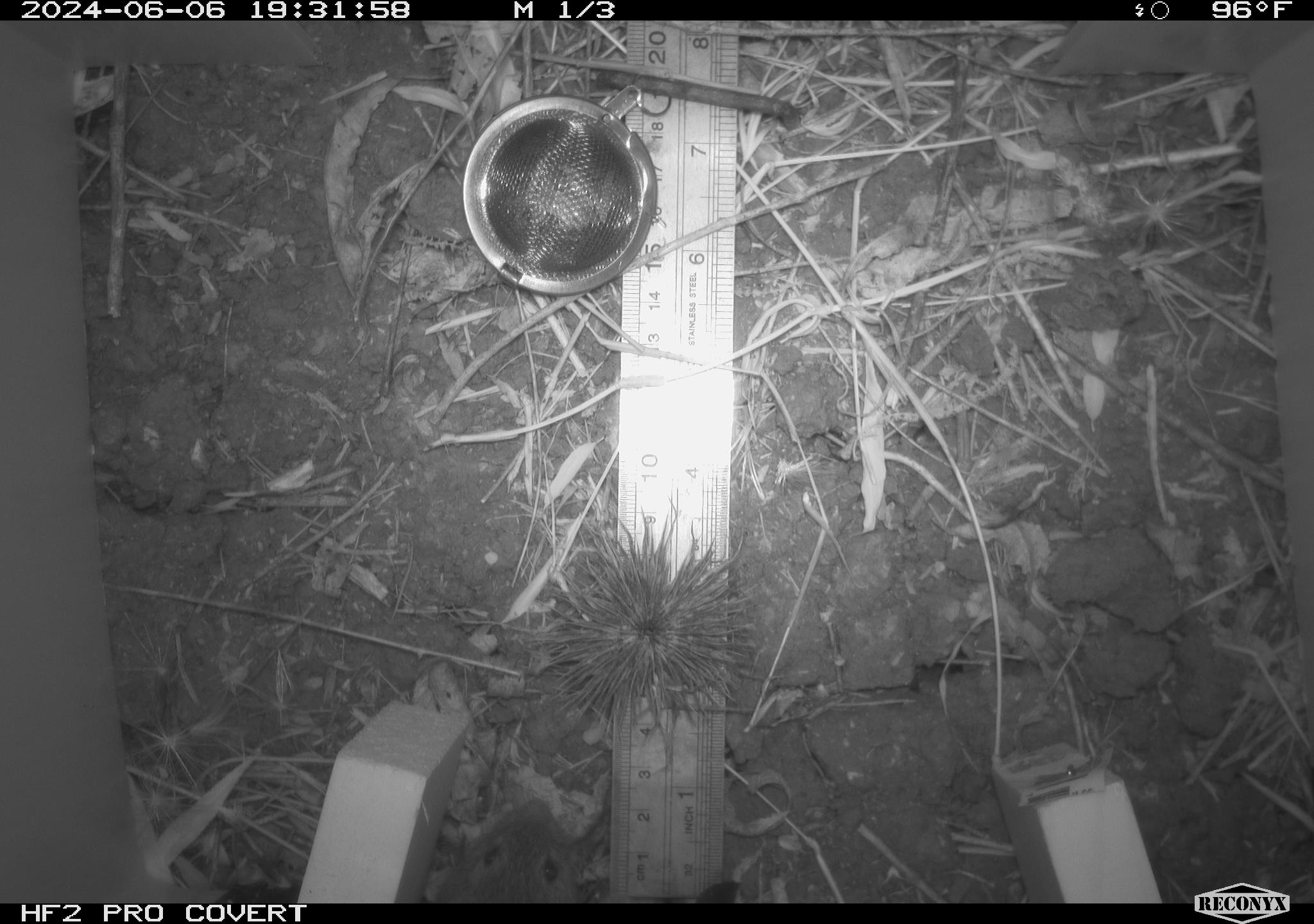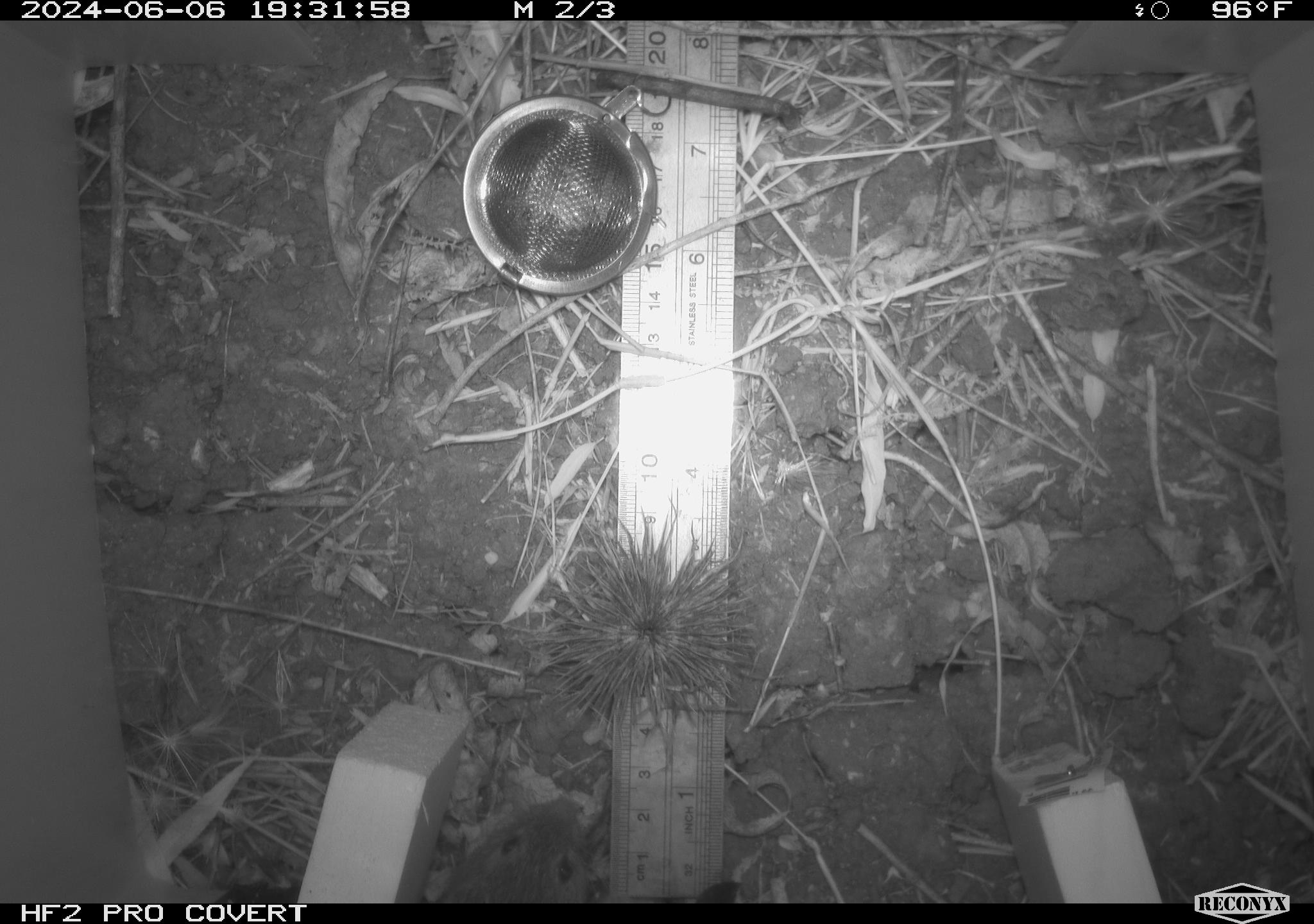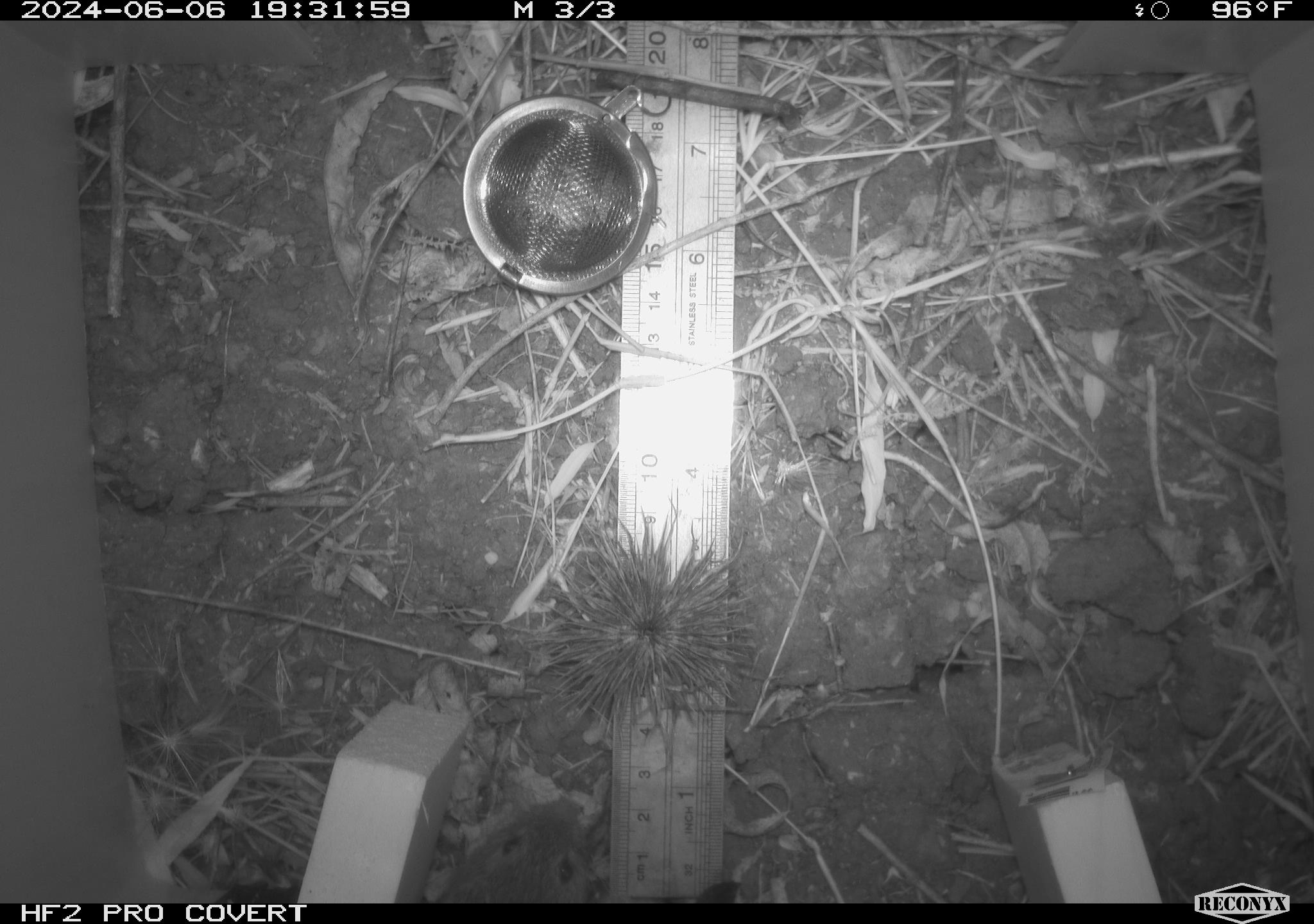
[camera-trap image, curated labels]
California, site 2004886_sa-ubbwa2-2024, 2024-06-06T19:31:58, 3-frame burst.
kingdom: Animalia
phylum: Chordata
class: Mammalia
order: Rodentia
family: Cricetidae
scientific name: Arvicolinae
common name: voles, lemmings, and muskrats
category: arvicolinae subfamily